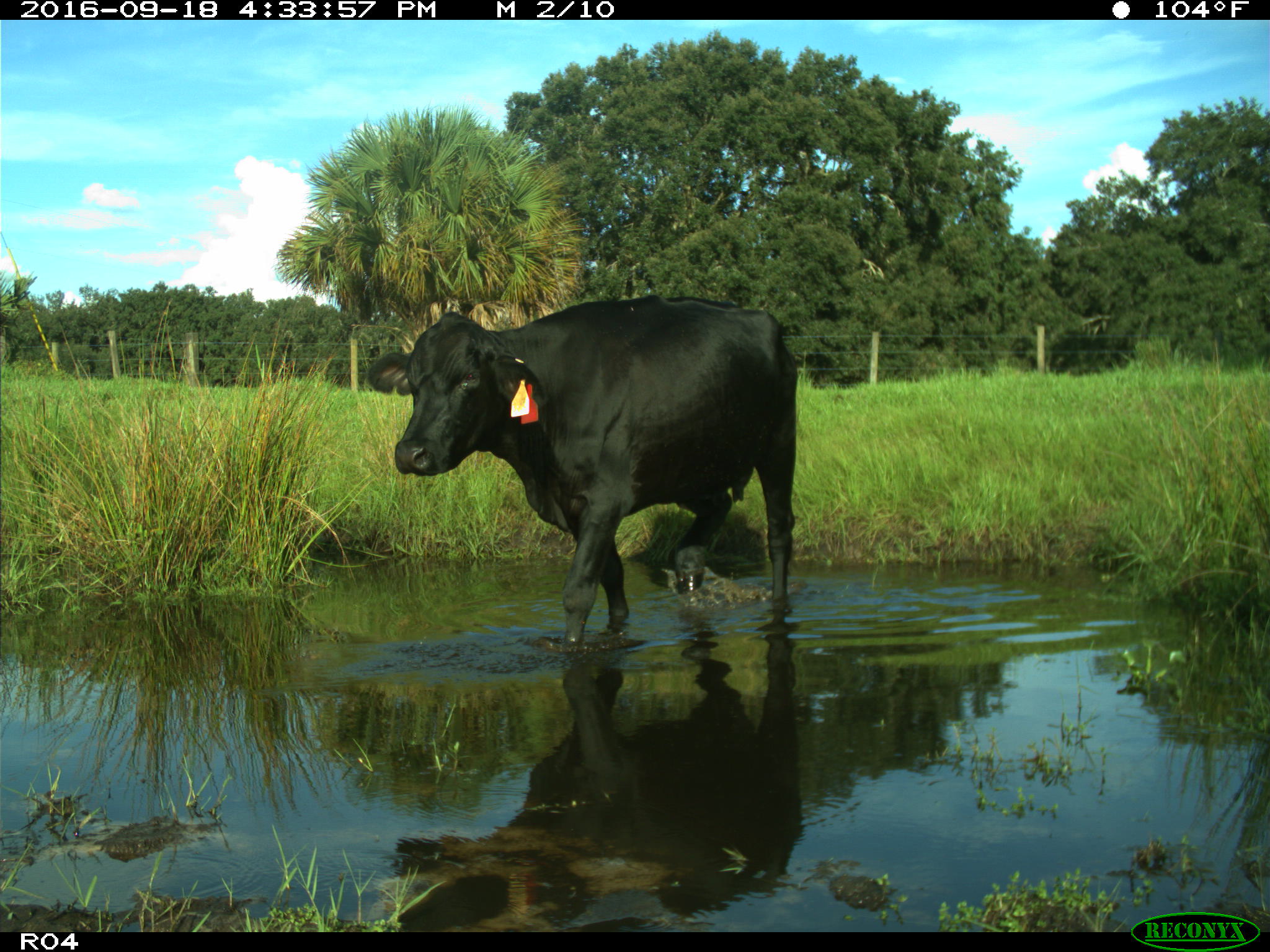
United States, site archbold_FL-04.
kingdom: Animalia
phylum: Chordata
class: Mammalia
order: Artiodactyla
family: Bovidae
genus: Bos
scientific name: Bos taurus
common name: domestic cow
Bos taurus (domestic cow).